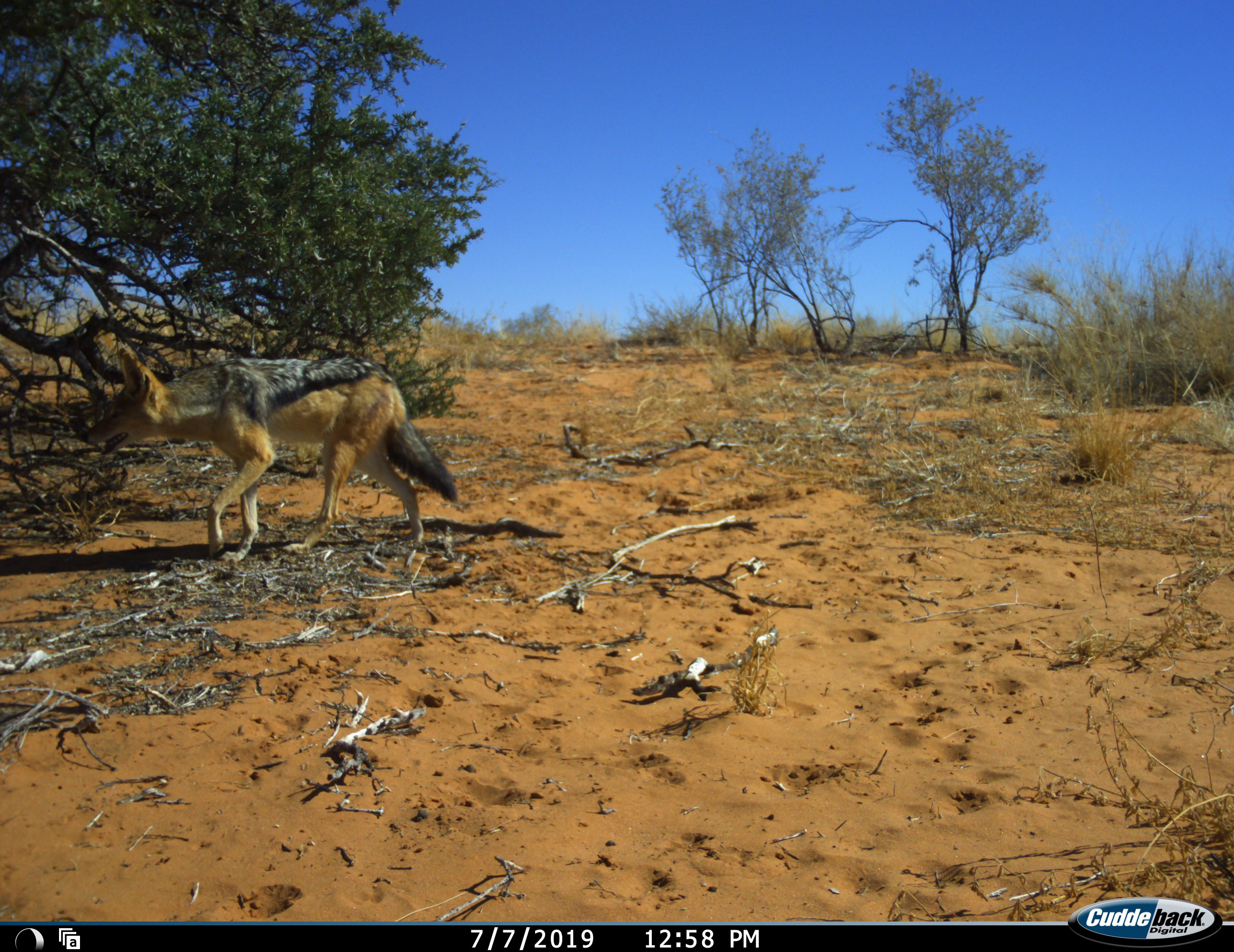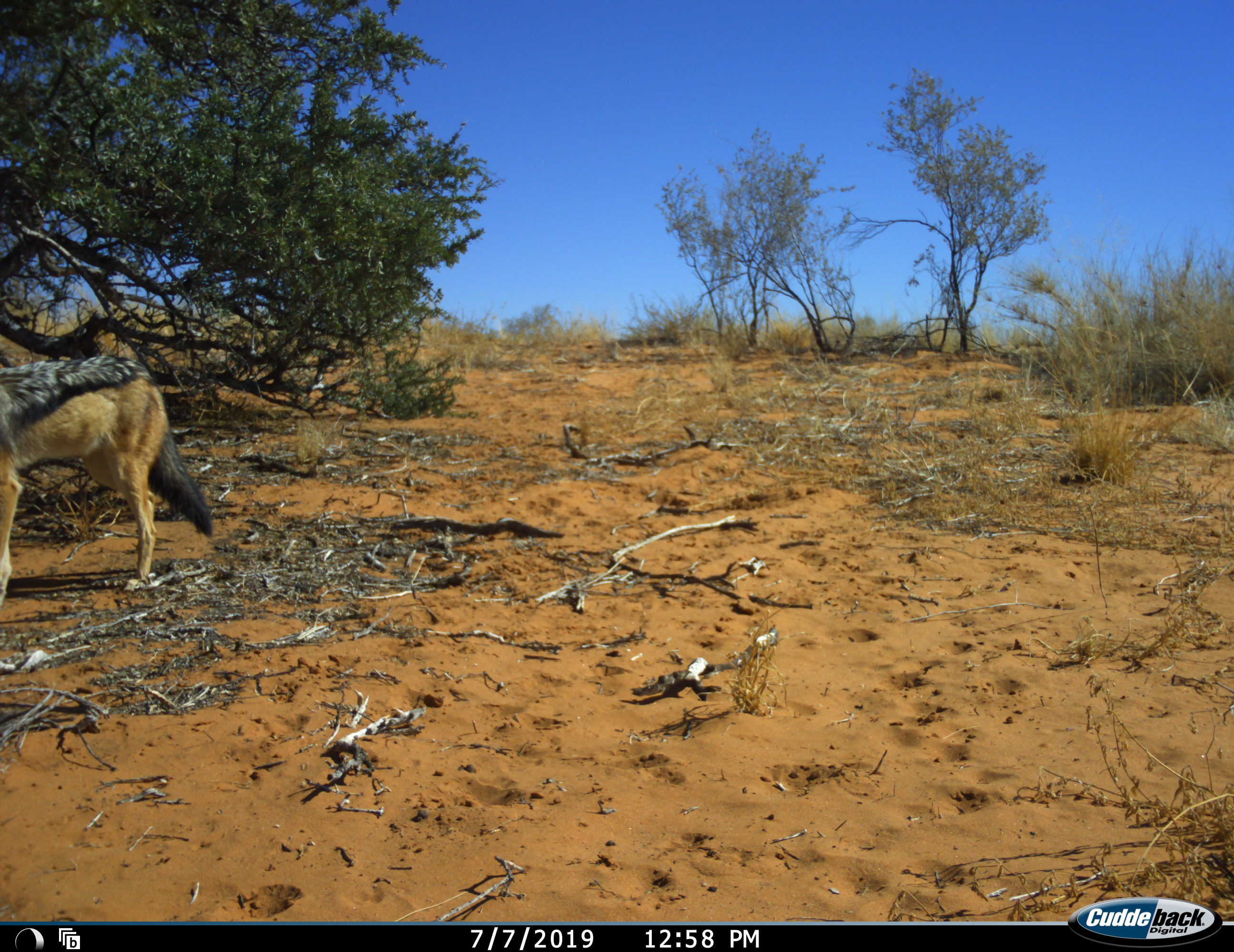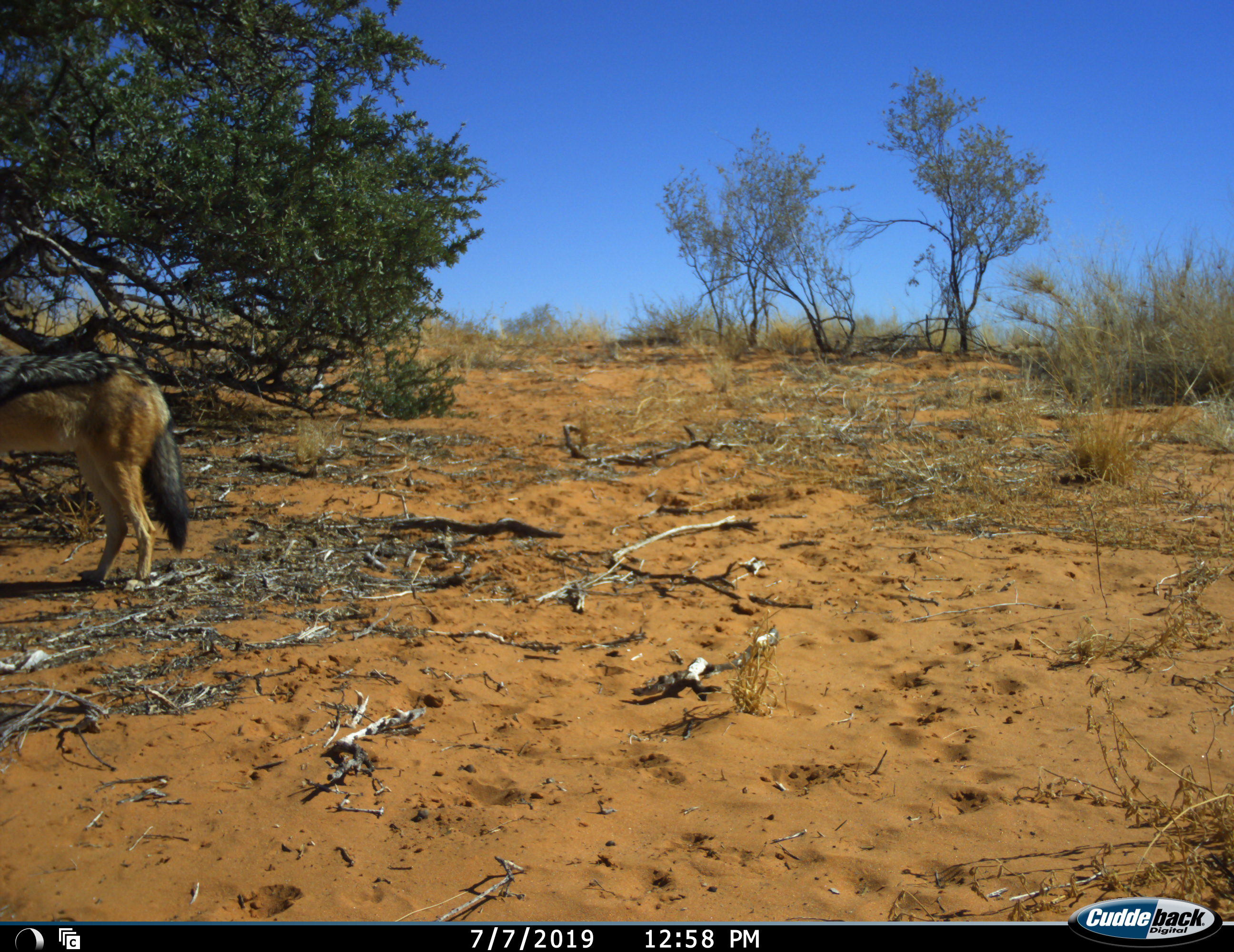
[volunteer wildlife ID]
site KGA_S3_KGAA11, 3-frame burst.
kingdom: Animalia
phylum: Chordata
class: Mammalia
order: Carnivora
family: Canidae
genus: Lupulella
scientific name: Lupulella mesomelas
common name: black-backed jackal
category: jackalblackbacked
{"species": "jackalblackbacked (black-backed jackal) (Lupulella mesomelas)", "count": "1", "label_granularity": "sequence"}